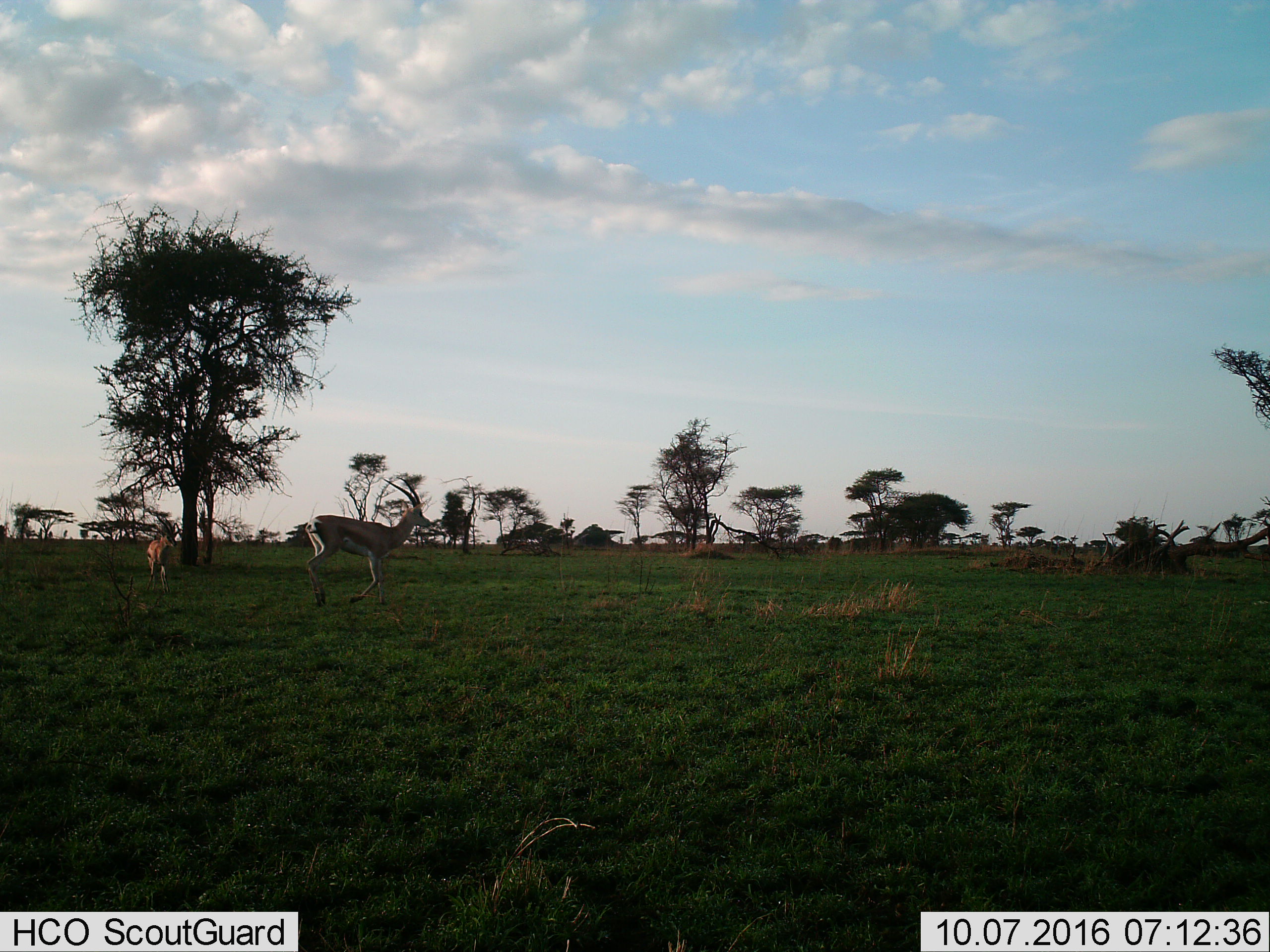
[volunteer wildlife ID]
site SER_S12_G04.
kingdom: Animalia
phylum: Chordata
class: Mammalia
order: Artiodactyla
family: Bovidae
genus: Eudorcas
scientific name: Eudorcas thomsonii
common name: thomson's gazelle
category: gazellethomsons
Gazellethomsons (thomson's gazelle) (Eudorcas thomsonii), count 2. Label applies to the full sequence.